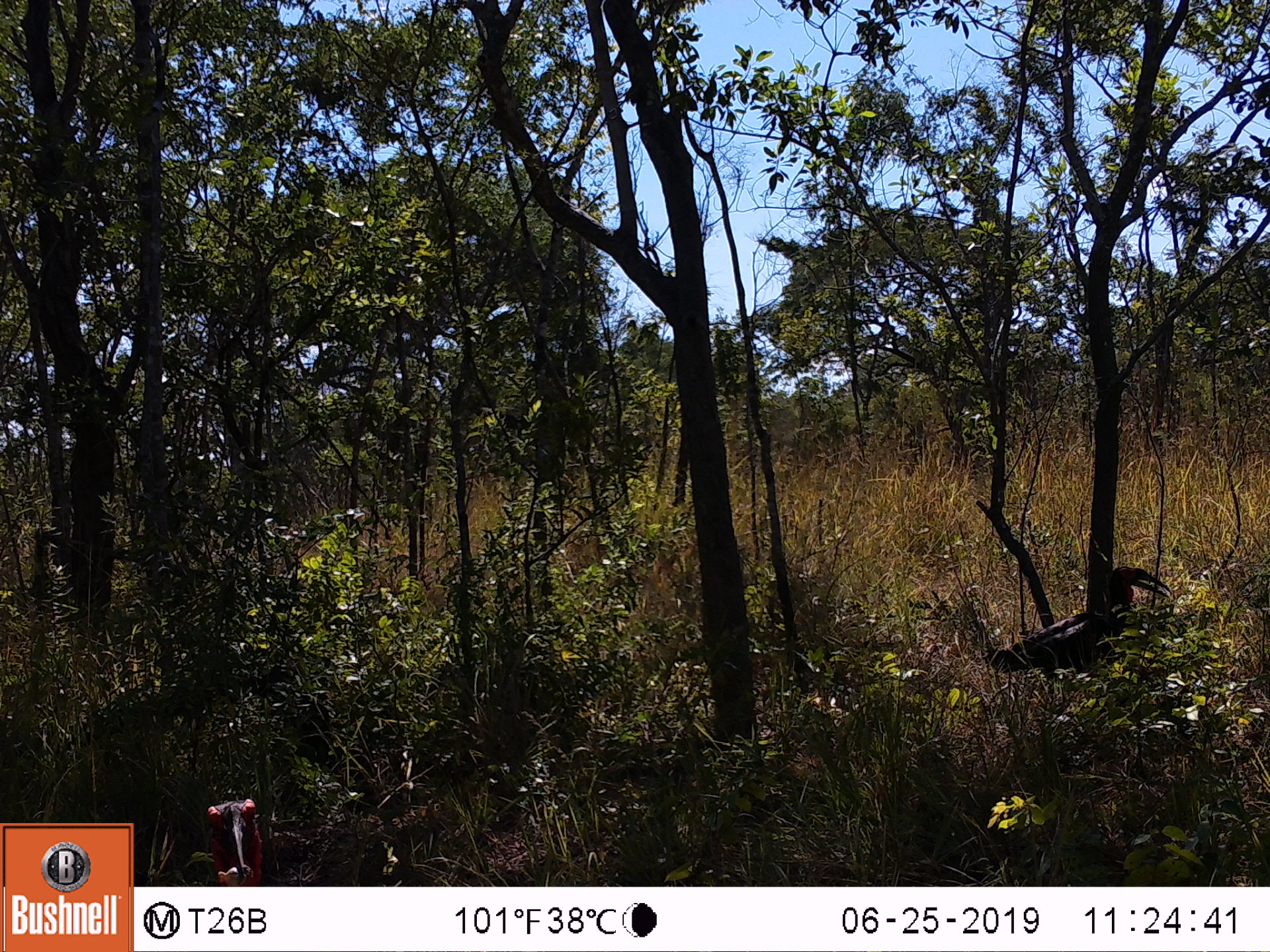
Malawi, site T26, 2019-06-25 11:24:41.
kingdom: Animalia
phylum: Chordata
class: Aves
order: Bucerotiformes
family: Bucorvidae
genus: Bucorvus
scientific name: Bucorvus leadbeateri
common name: southern ground hornbill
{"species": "southern ground hornbill (Bucorvus leadbeateri)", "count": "1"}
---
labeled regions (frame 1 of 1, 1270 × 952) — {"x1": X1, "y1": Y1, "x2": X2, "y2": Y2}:
southern ground hornbill: {"x1": 184, "y1": 791, "x2": 292, "y2": 878}